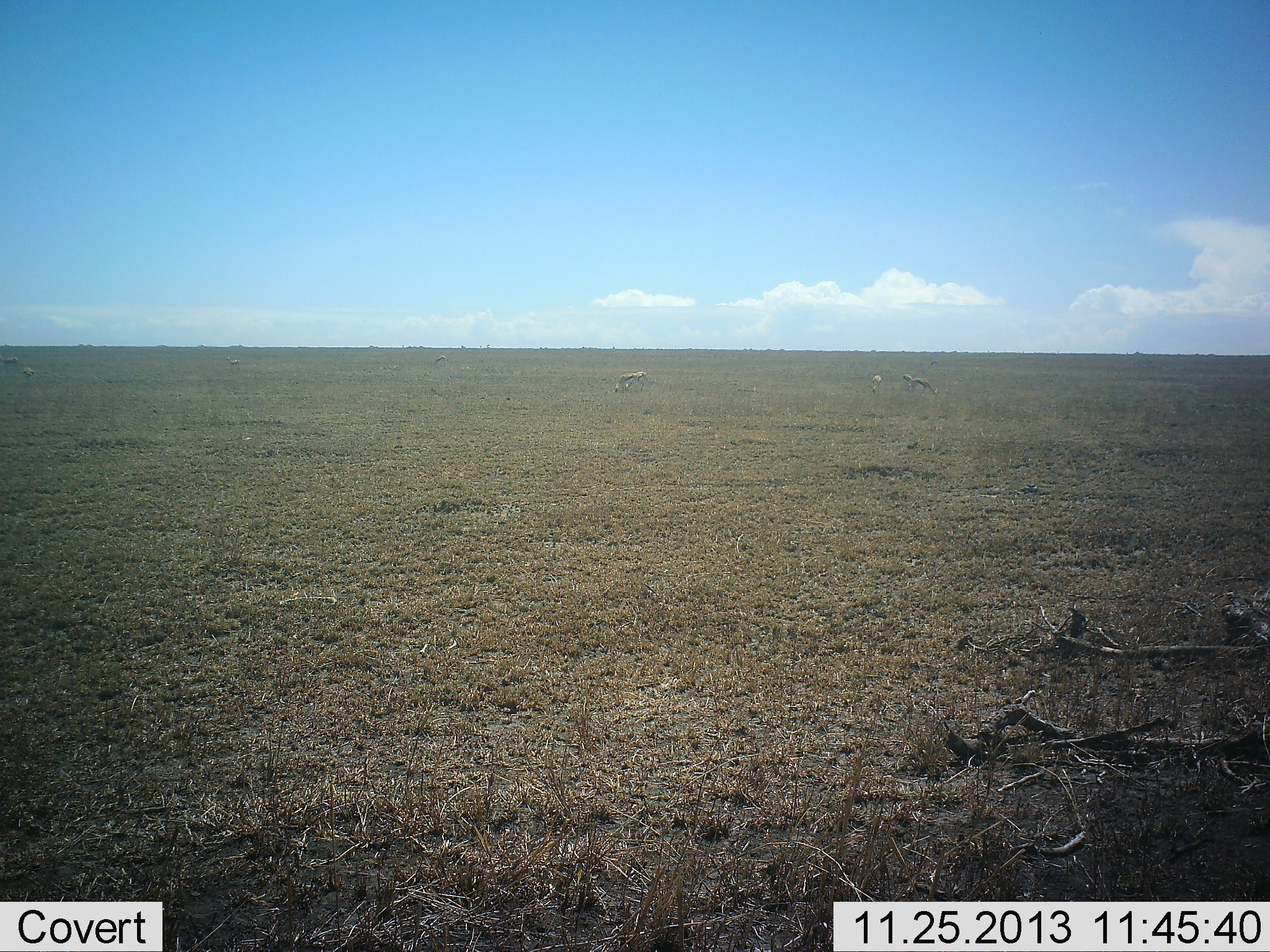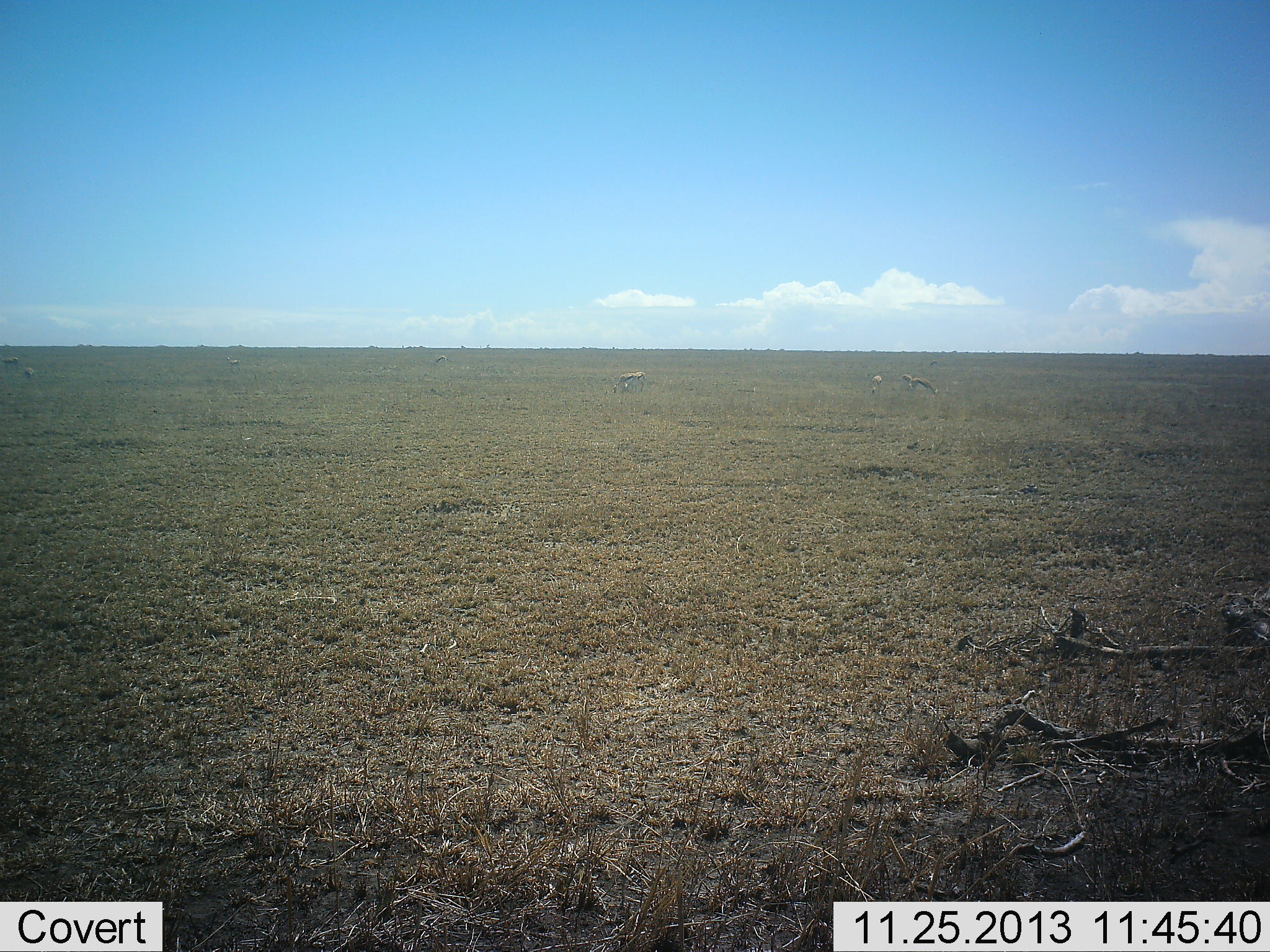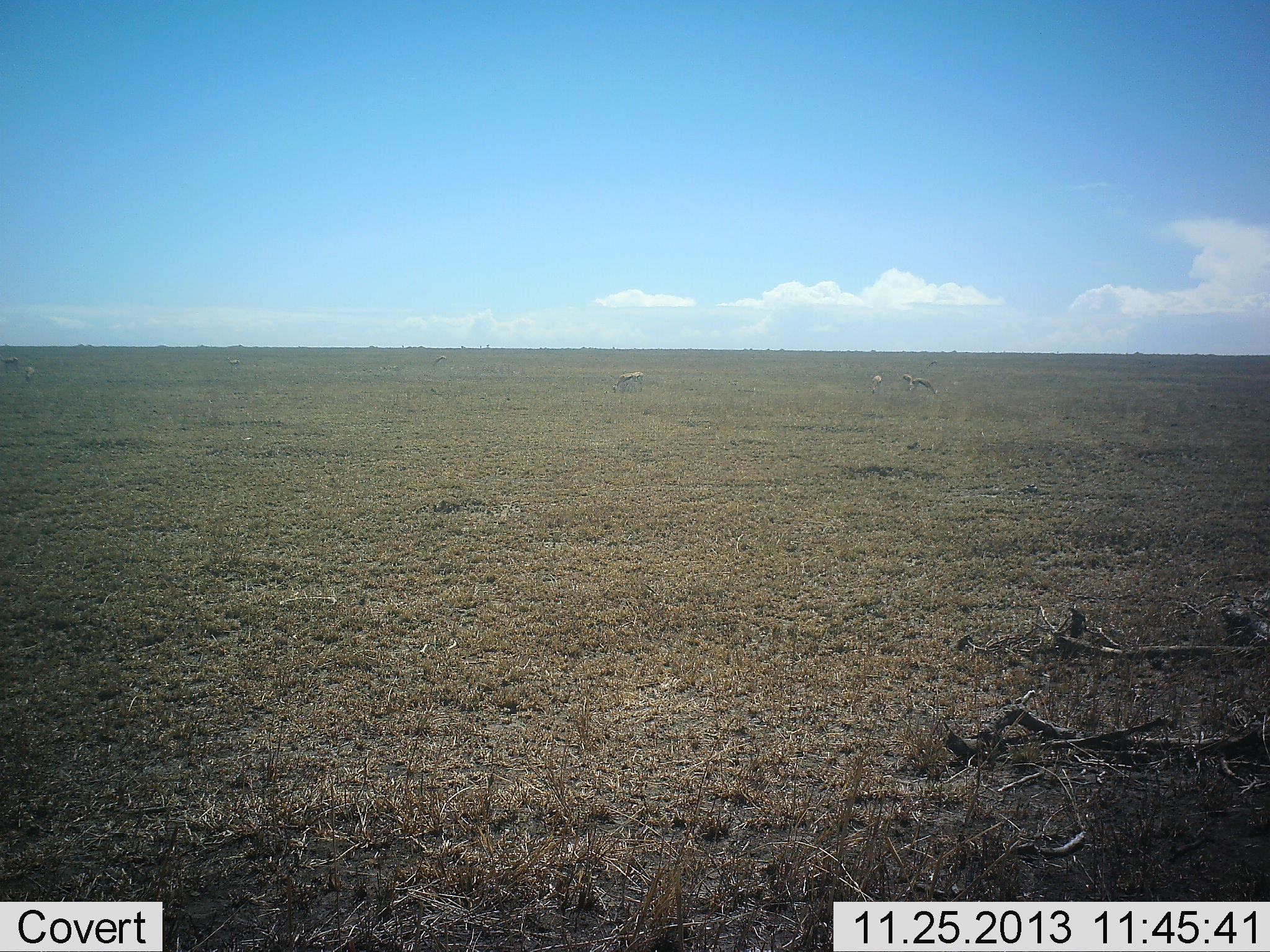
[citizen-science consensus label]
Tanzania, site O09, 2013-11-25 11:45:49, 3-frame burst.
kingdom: Animalia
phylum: Chordata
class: Mammalia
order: Artiodactyla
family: Bovidae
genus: Eudorcas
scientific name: Eudorcas thomsonii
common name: thomson's gazelle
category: gazellethomsons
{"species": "gazellethomsons (thomson's gazelle) (Eudorcas thomsonii)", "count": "5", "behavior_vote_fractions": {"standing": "40%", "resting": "0%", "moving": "10%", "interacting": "0%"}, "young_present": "0%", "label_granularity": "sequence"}